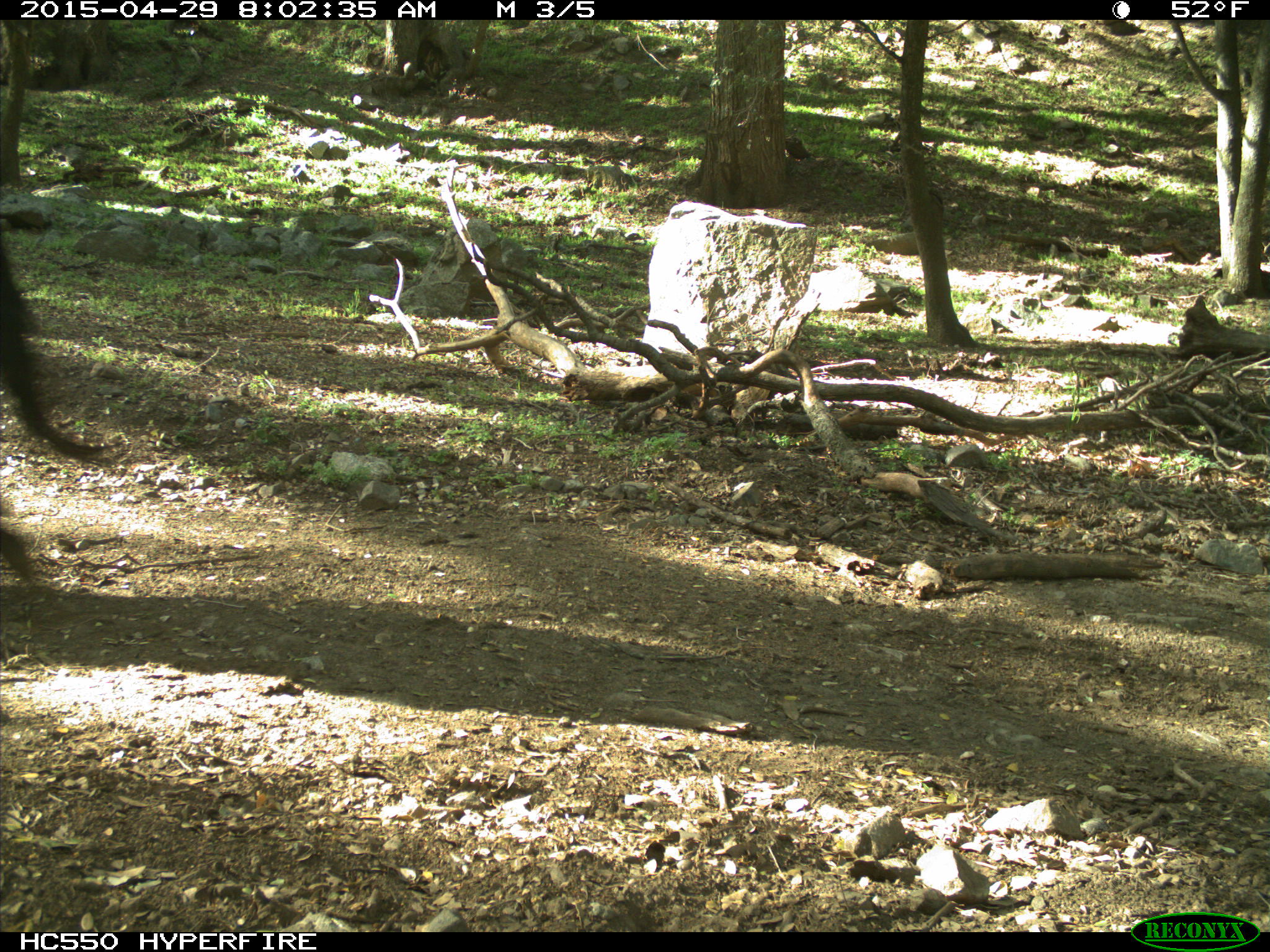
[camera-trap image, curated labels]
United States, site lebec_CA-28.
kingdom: Animalia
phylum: Chordata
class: Mammalia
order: Artiodactyla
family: Bovidae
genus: Bos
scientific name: Bos taurus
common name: domestic cow